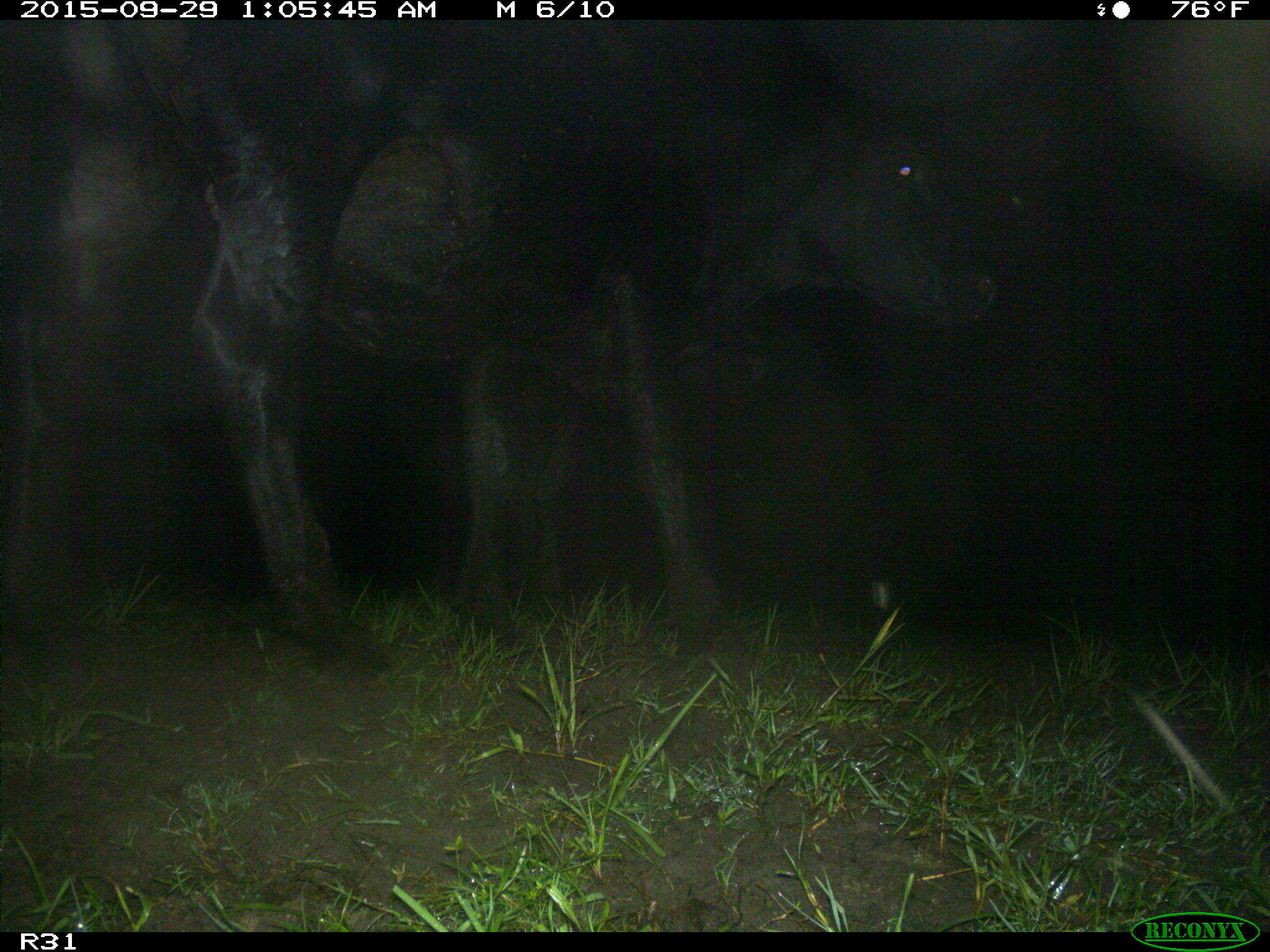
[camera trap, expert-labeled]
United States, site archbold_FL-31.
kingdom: Animalia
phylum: Chordata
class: Mammalia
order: Artiodactyla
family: Bovidae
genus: Bos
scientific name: Bos taurus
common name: domestic cow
Bos taurus (domestic cow).